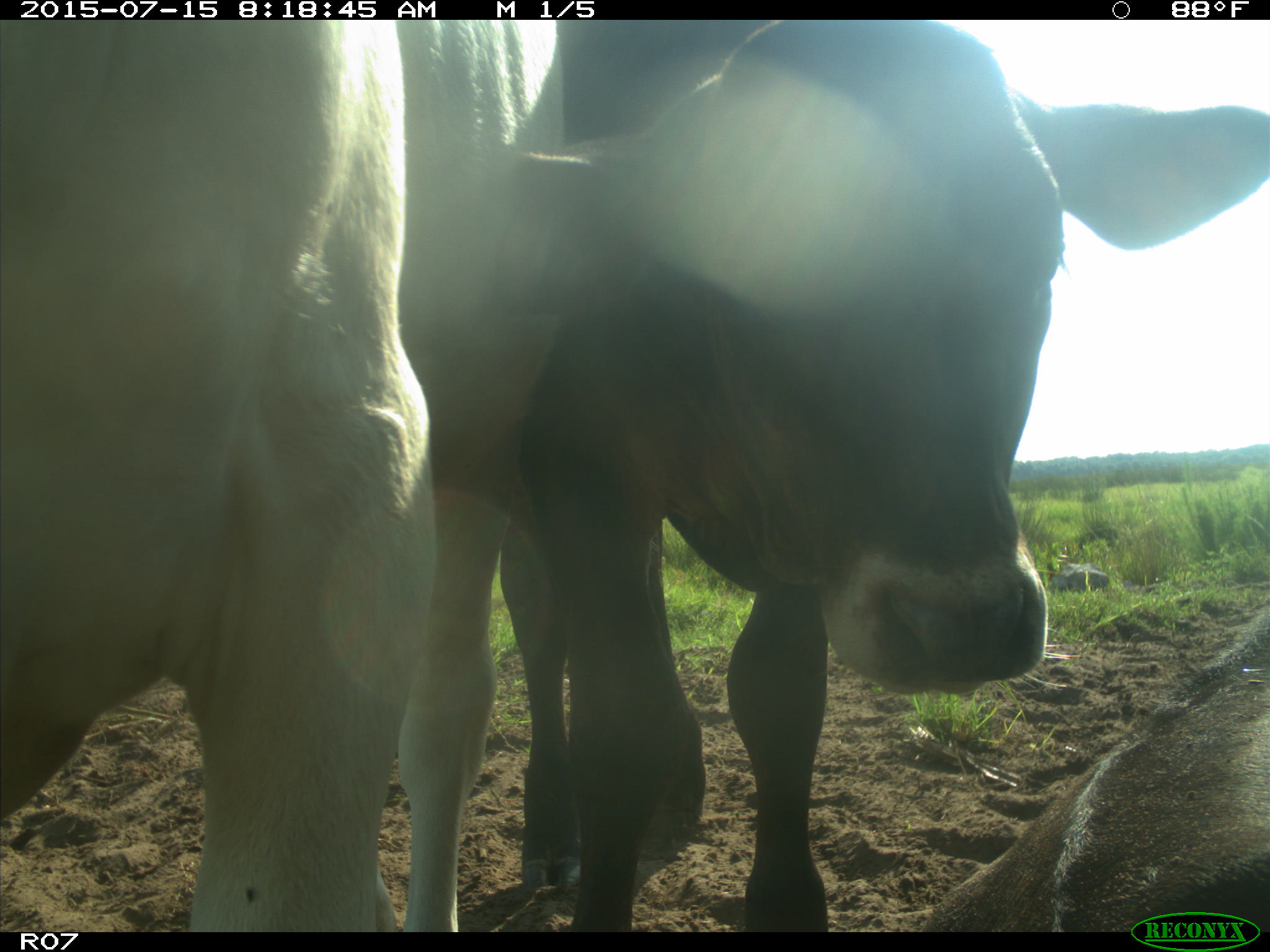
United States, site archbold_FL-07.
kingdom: Animalia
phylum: Chordata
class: Mammalia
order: Artiodactyla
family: Bovidae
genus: Bos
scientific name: Bos taurus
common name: domestic cow